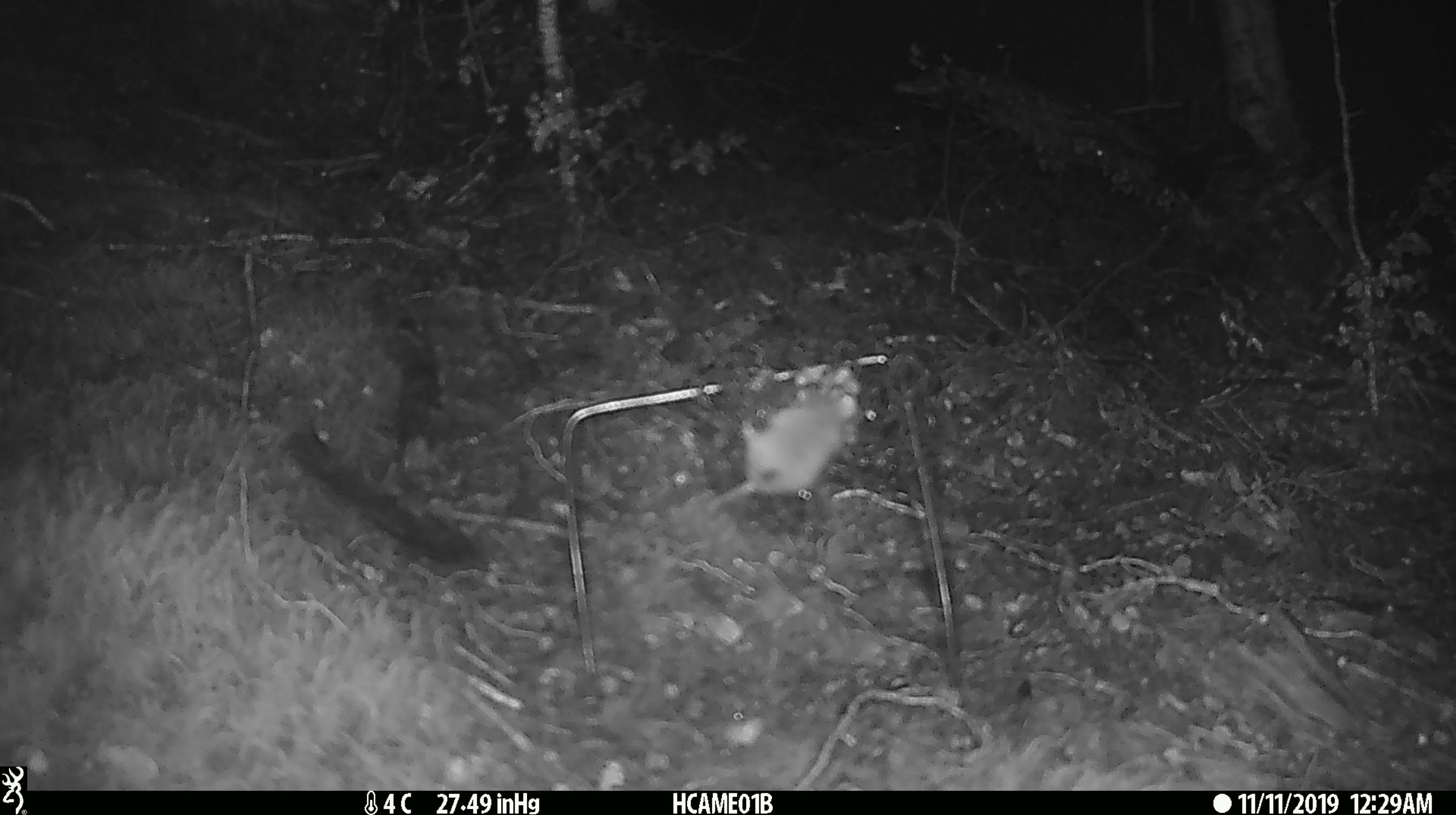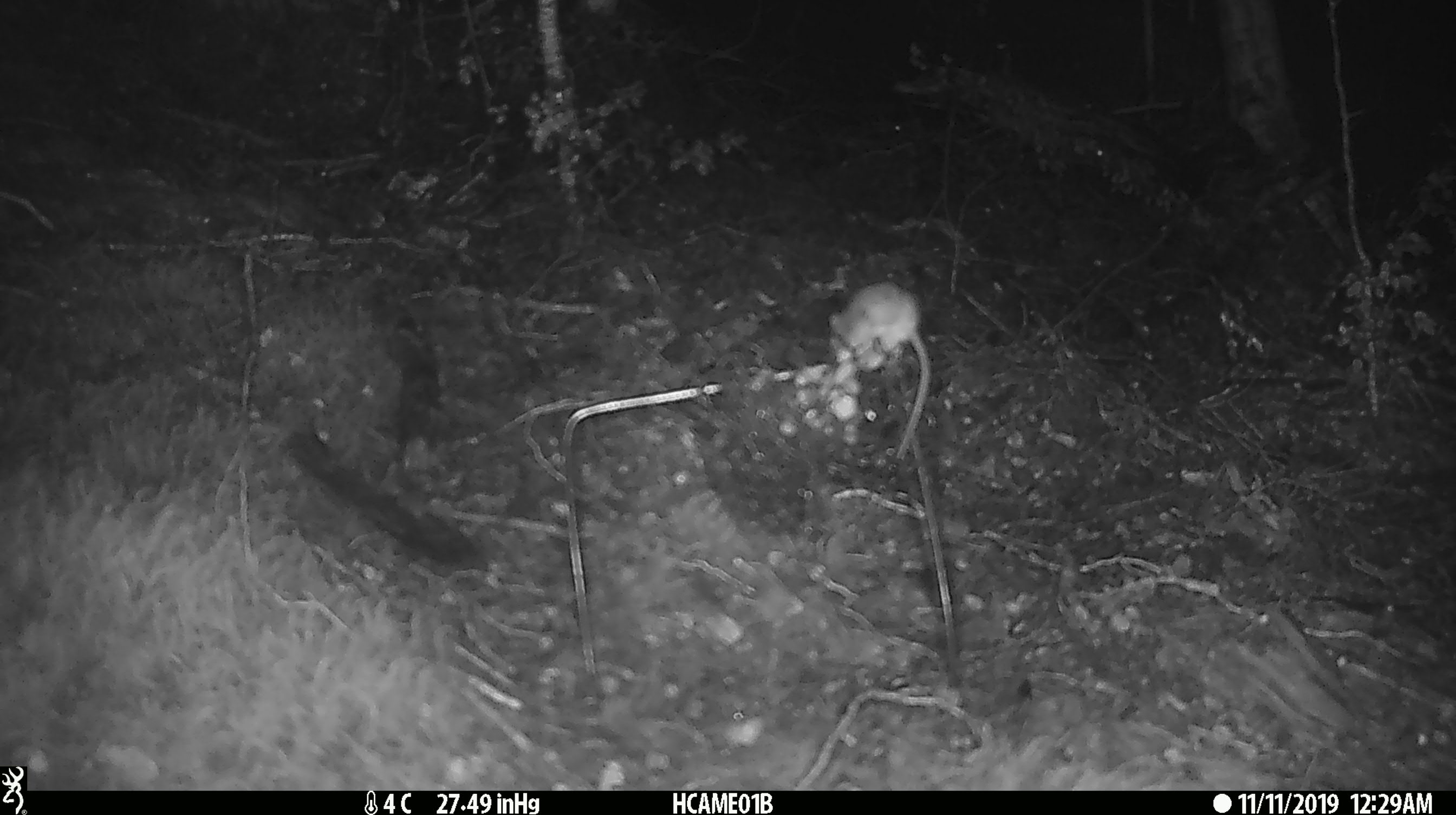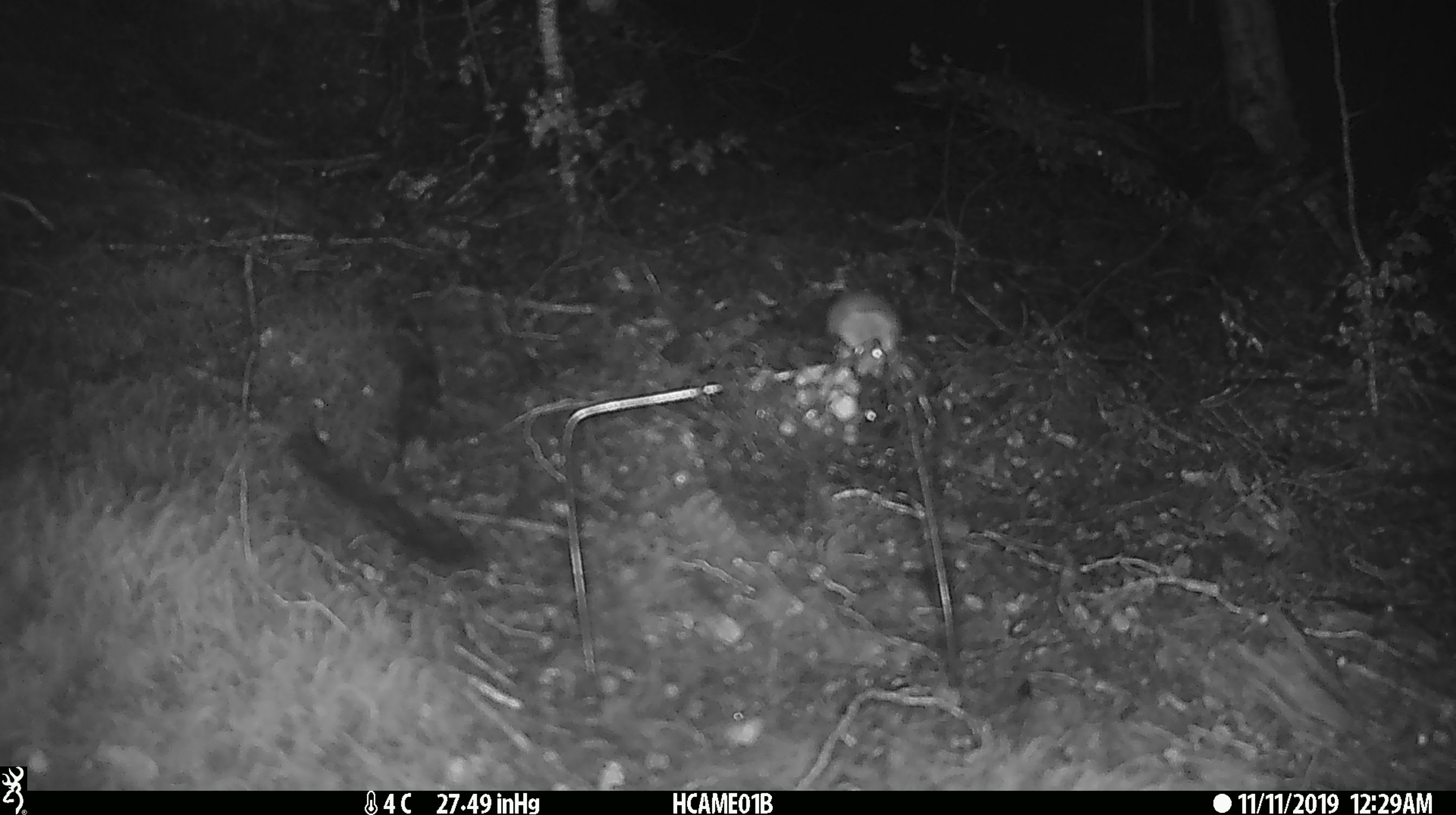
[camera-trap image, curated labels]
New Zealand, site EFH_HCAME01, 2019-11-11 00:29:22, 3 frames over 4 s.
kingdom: Animalia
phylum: Chordata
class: Mammalia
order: Rodentia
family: Muridae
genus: Mus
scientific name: Mus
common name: mouse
Mouse (Mus).